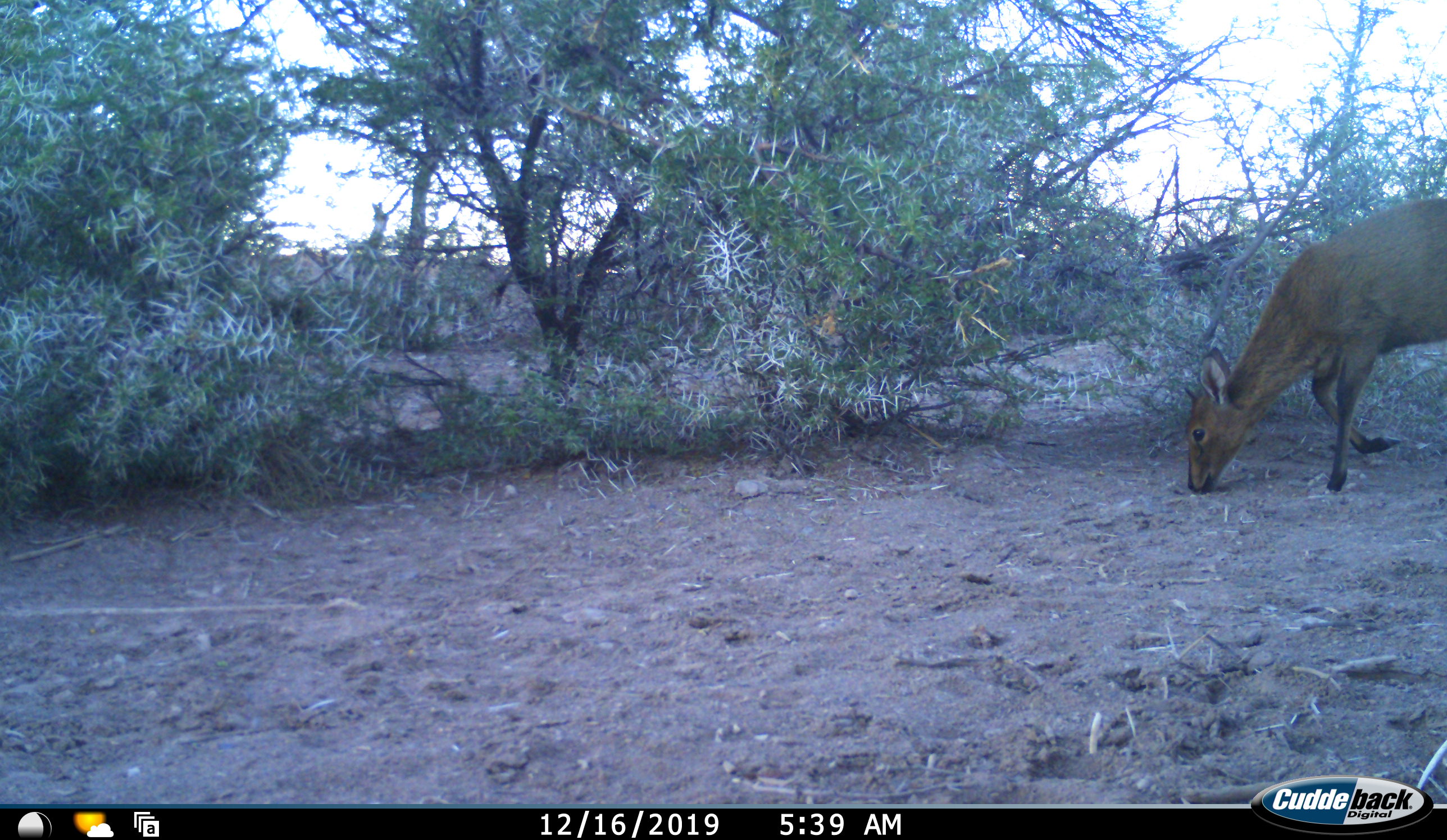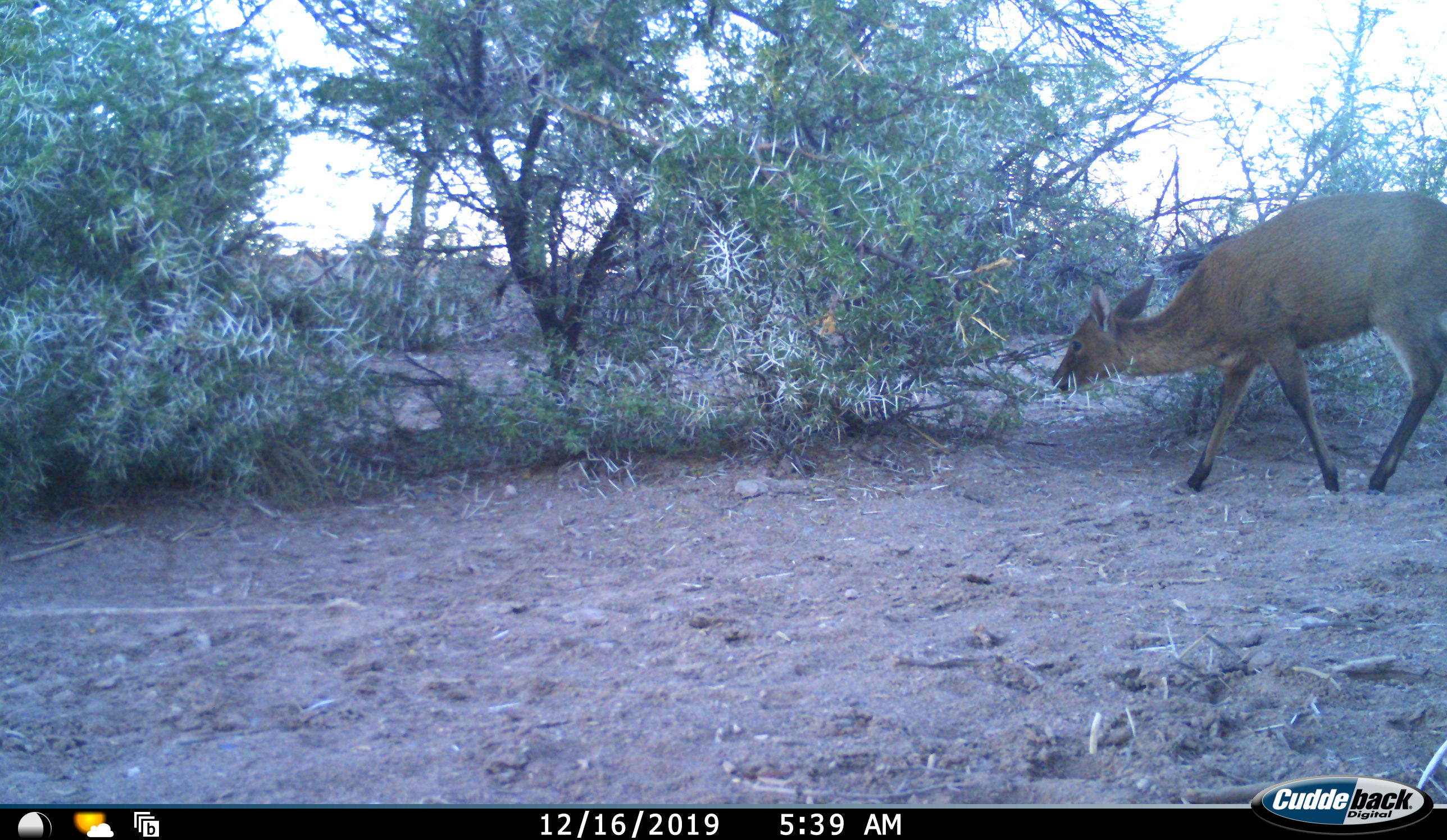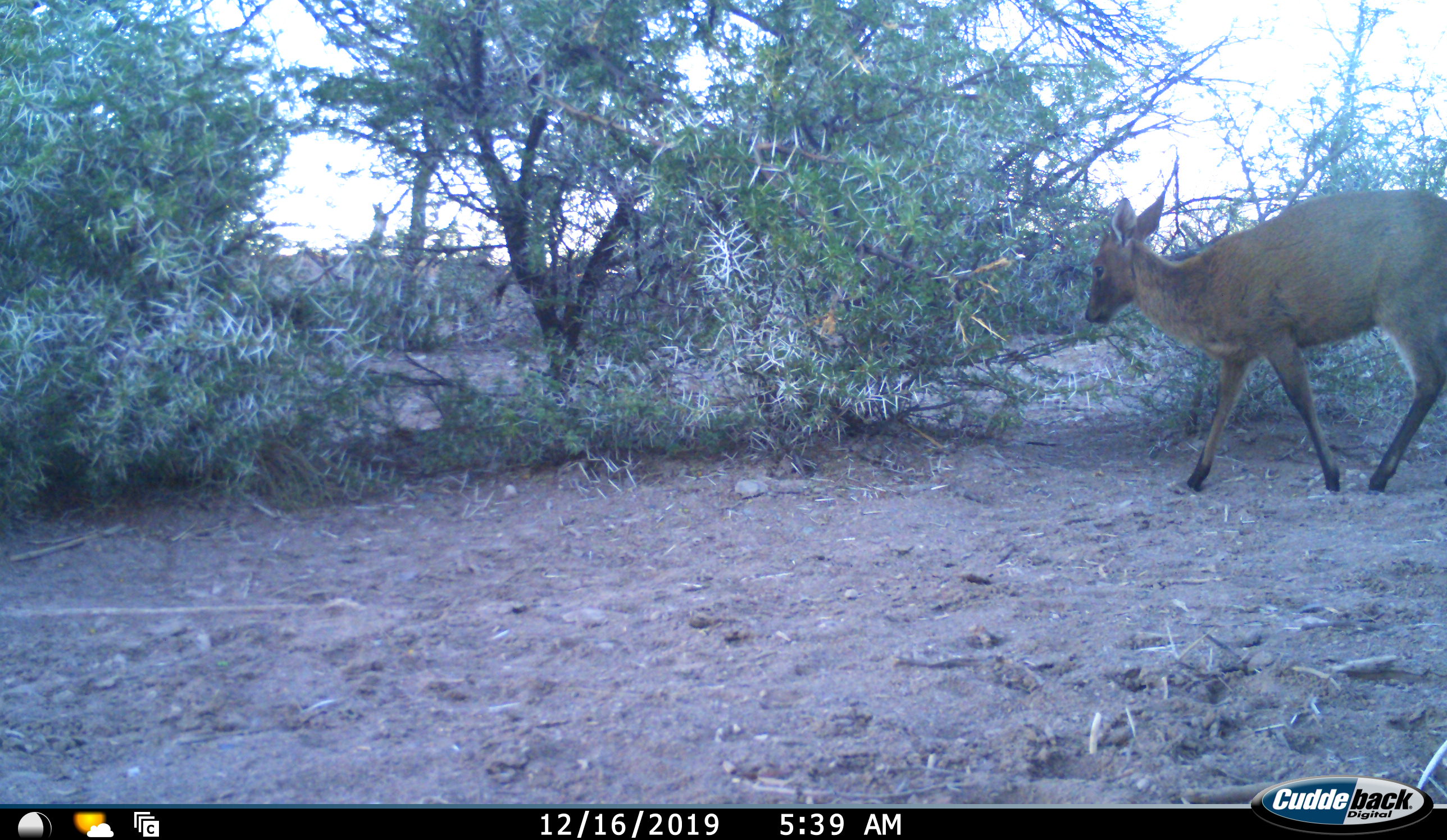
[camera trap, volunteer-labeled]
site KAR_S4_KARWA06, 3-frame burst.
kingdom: Animalia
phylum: Chordata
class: Mammalia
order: Artiodactyla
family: Bovidae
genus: Sylvicapra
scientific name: Sylvicapra grimmia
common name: common duiker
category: duikercommongrey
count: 1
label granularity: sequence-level